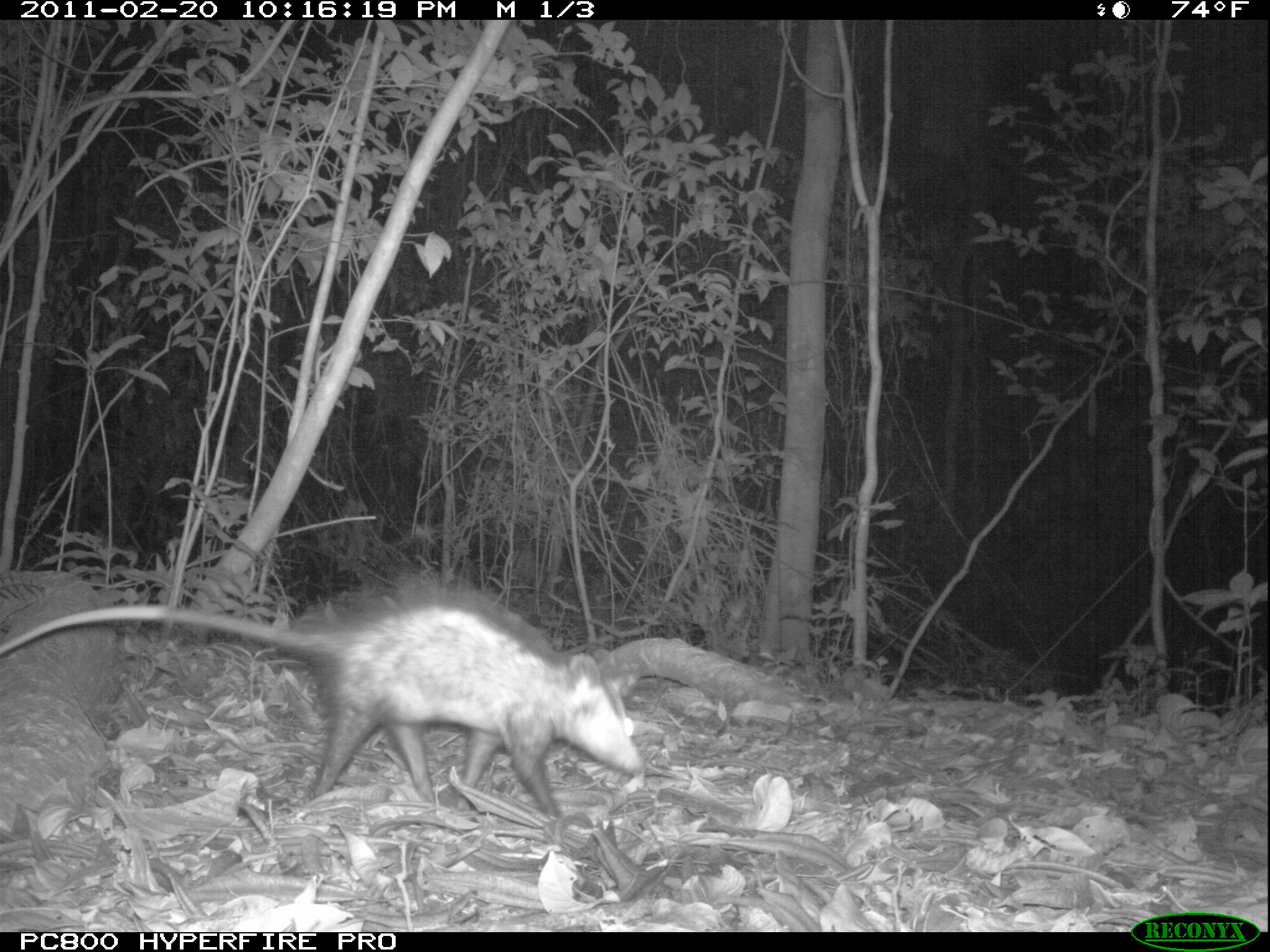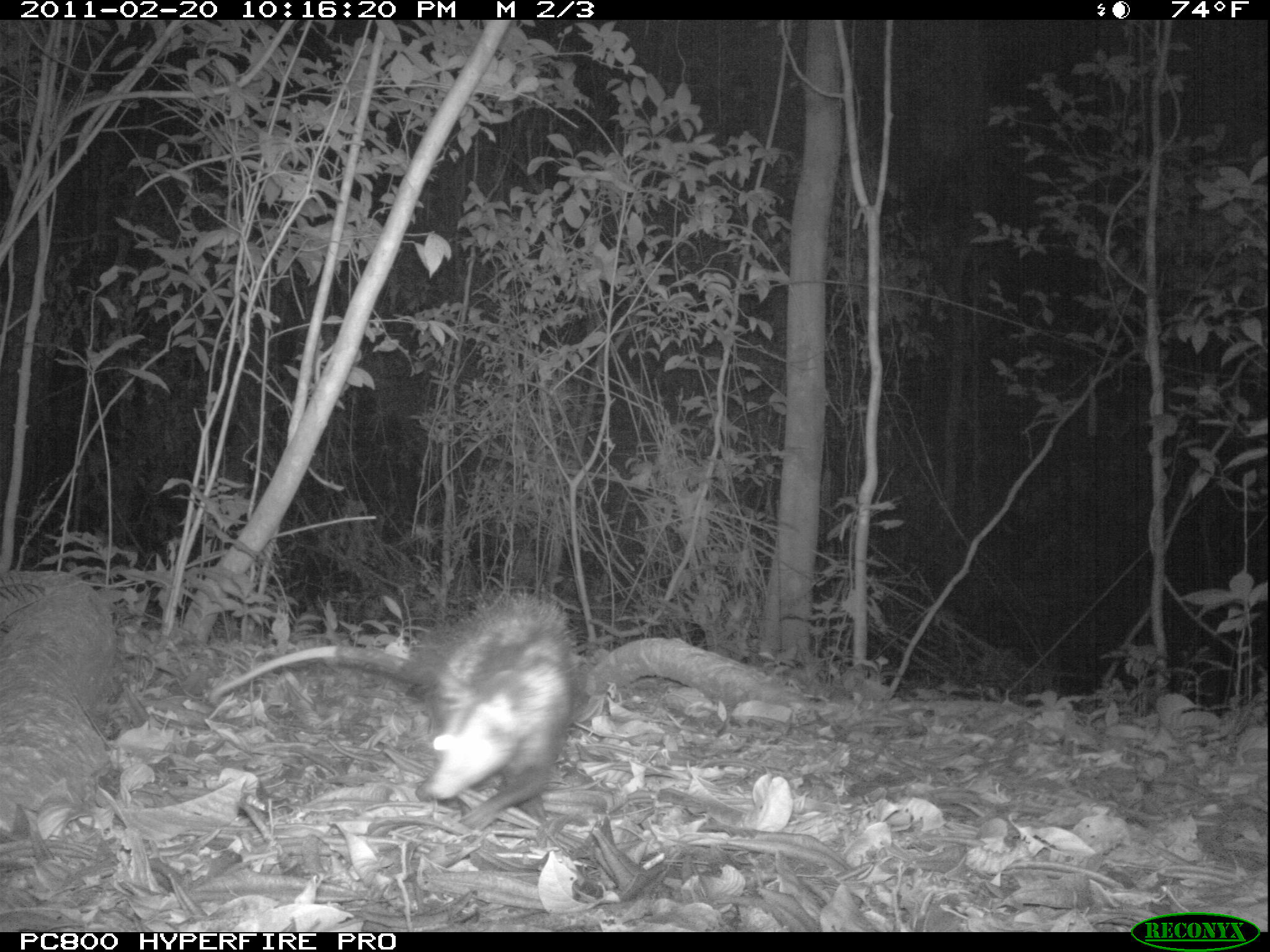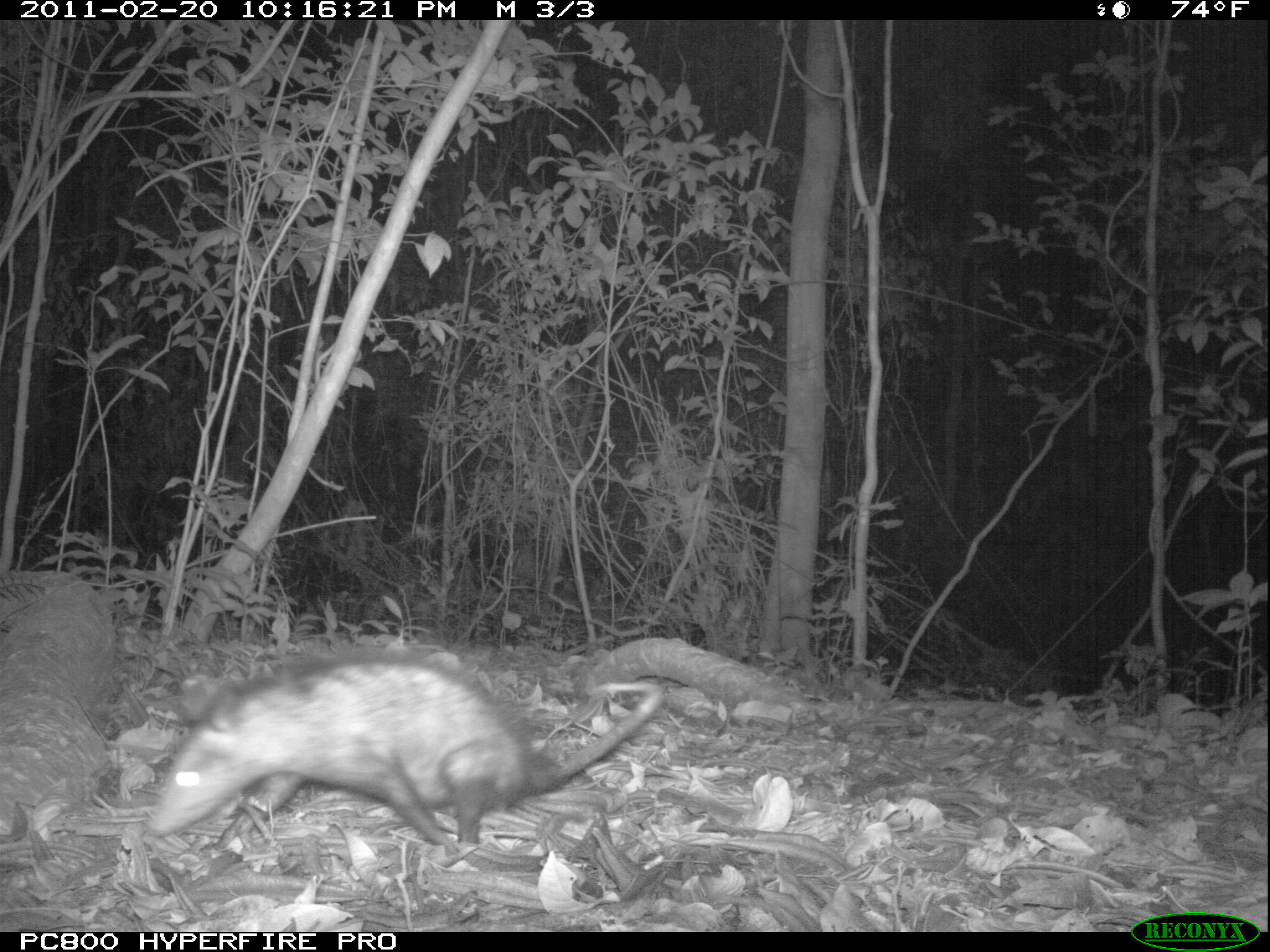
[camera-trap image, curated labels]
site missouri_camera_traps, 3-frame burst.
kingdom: Animalia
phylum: Chordata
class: Mammalia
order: Didelphimorphia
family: Didelphidae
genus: Didelphis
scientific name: Didelphis marsupialis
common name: common opossum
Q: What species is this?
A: Common opossum (Didelphis marsupialis).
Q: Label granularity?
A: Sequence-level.